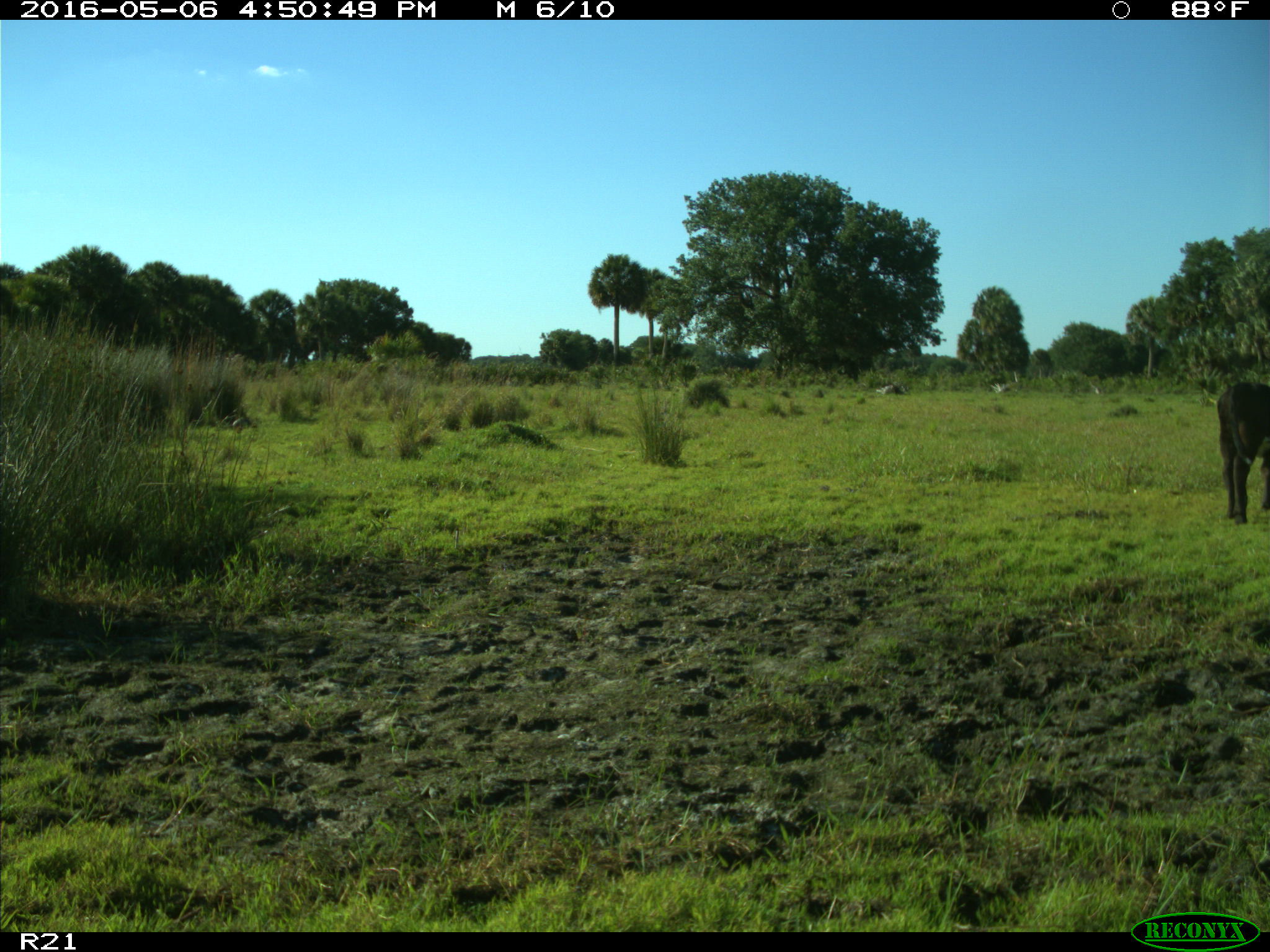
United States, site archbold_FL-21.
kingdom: Animalia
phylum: Chordata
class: Mammalia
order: Artiodactyla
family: Bovidae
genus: Bos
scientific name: Bos taurus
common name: domestic cow